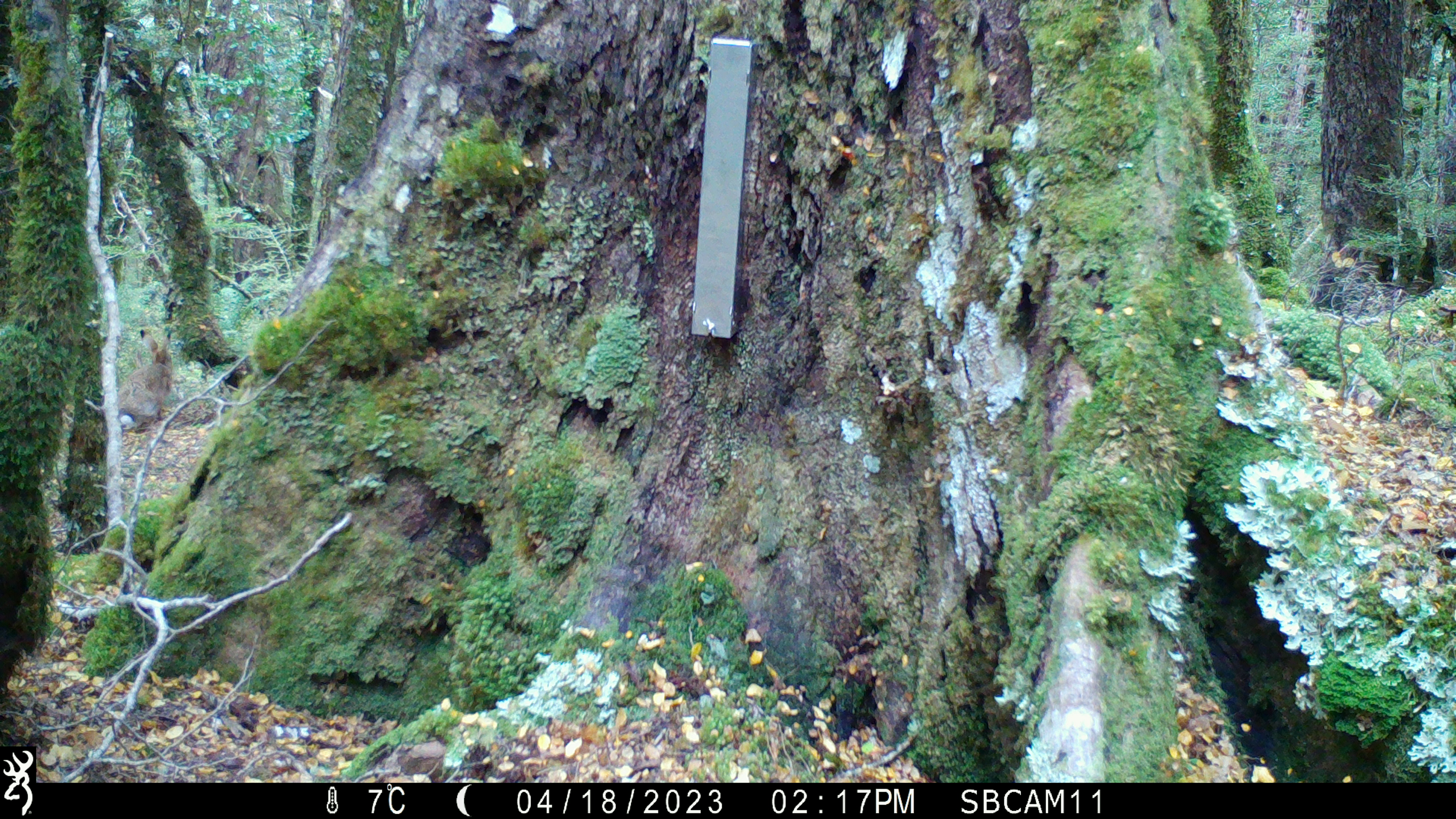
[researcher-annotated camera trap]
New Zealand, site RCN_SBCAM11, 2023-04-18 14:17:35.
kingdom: Animalia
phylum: Chordata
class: Mammalia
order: Lagomorpha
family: Leporidae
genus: Lepus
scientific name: Lepus europaeus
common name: brown hare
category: hare